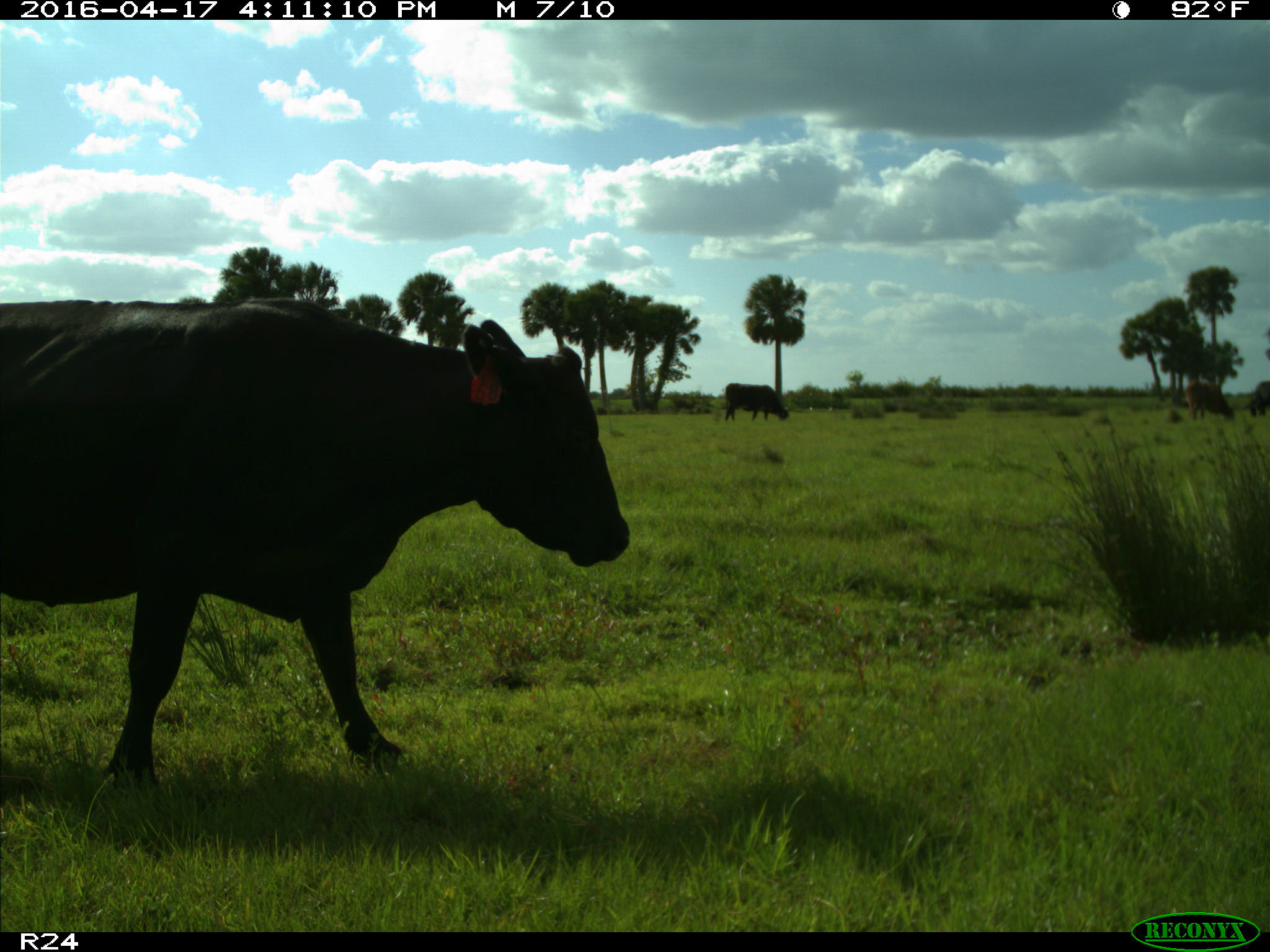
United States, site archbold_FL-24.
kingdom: Animalia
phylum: Chordata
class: Mammalia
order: Artiodactyla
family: Bovidae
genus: Bos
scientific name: Bos taurus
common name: domestic cow